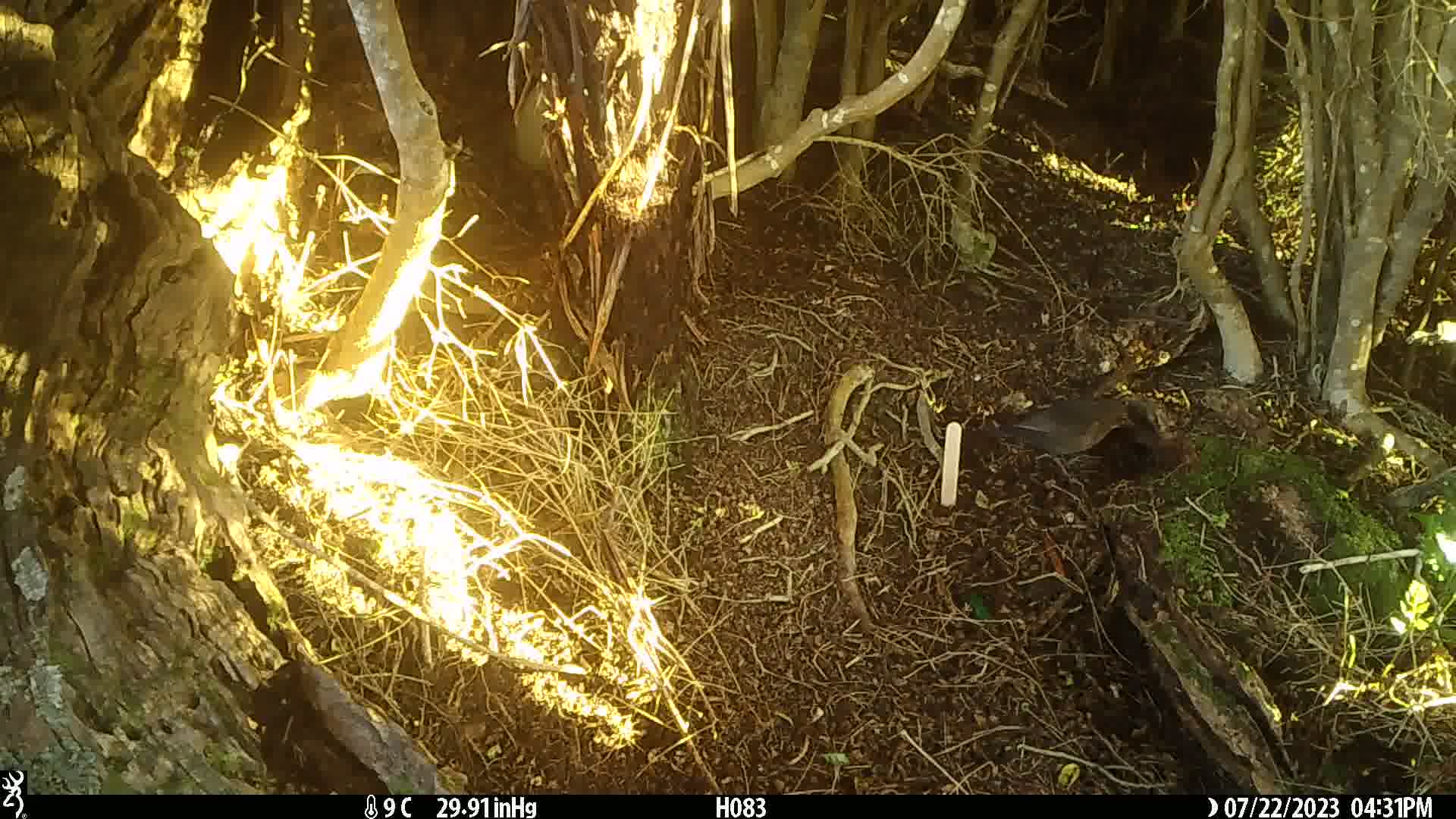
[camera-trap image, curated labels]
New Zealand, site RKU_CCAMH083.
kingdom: Animalia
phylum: Chordata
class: Aves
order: Passeriformes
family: Turdidae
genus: Turdus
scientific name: Turdus merula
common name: eurasian blackbird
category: blackbird